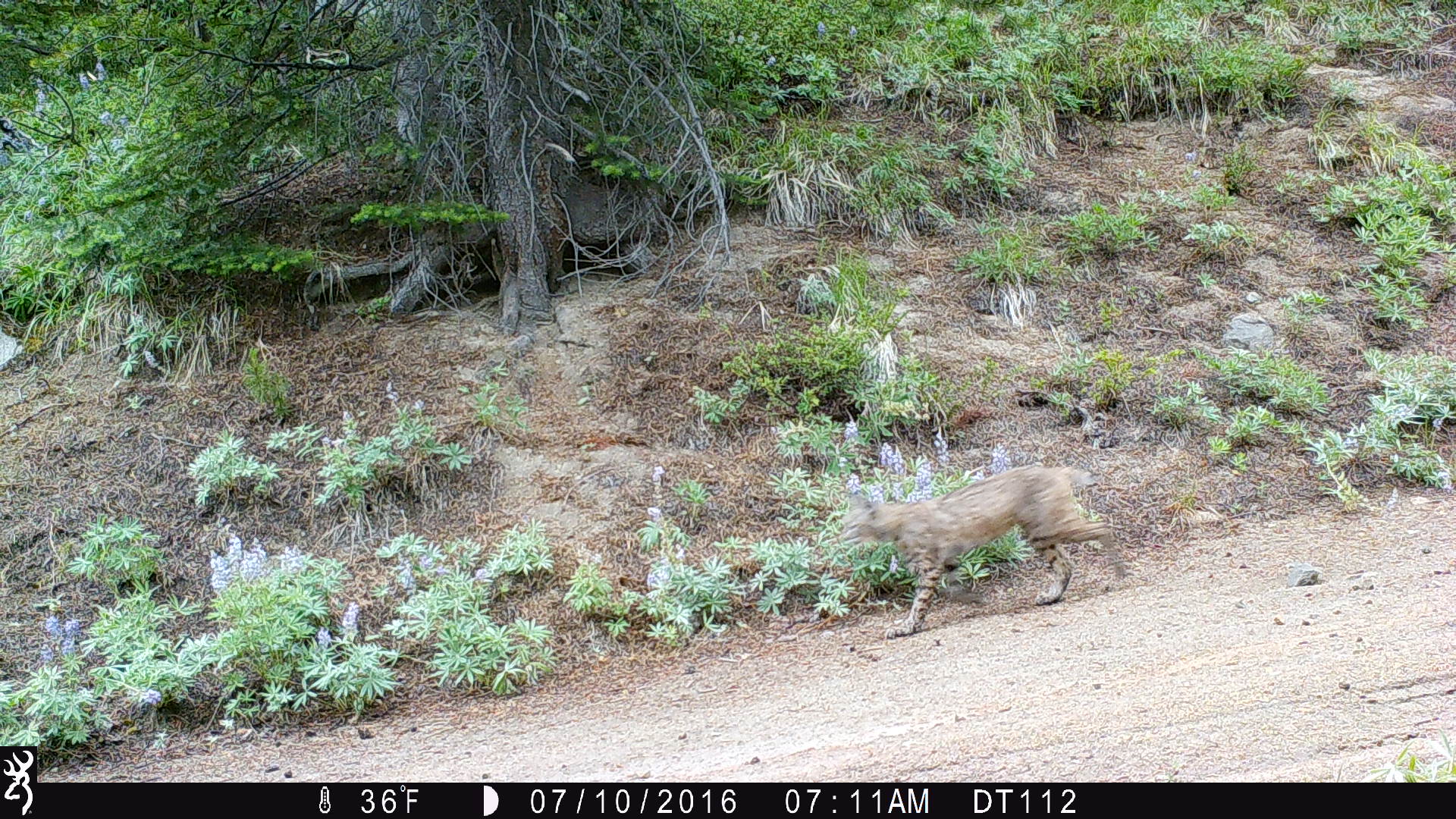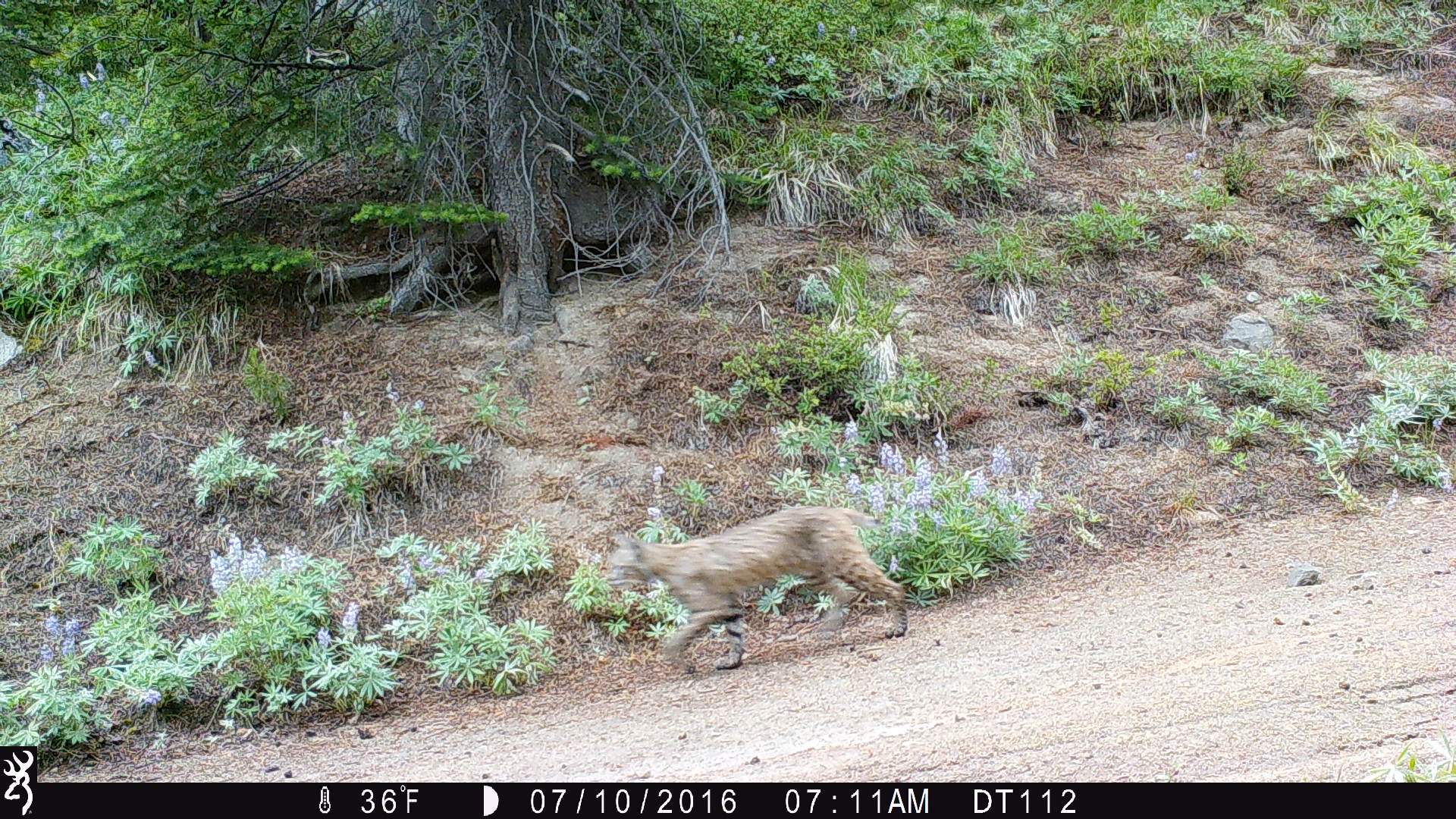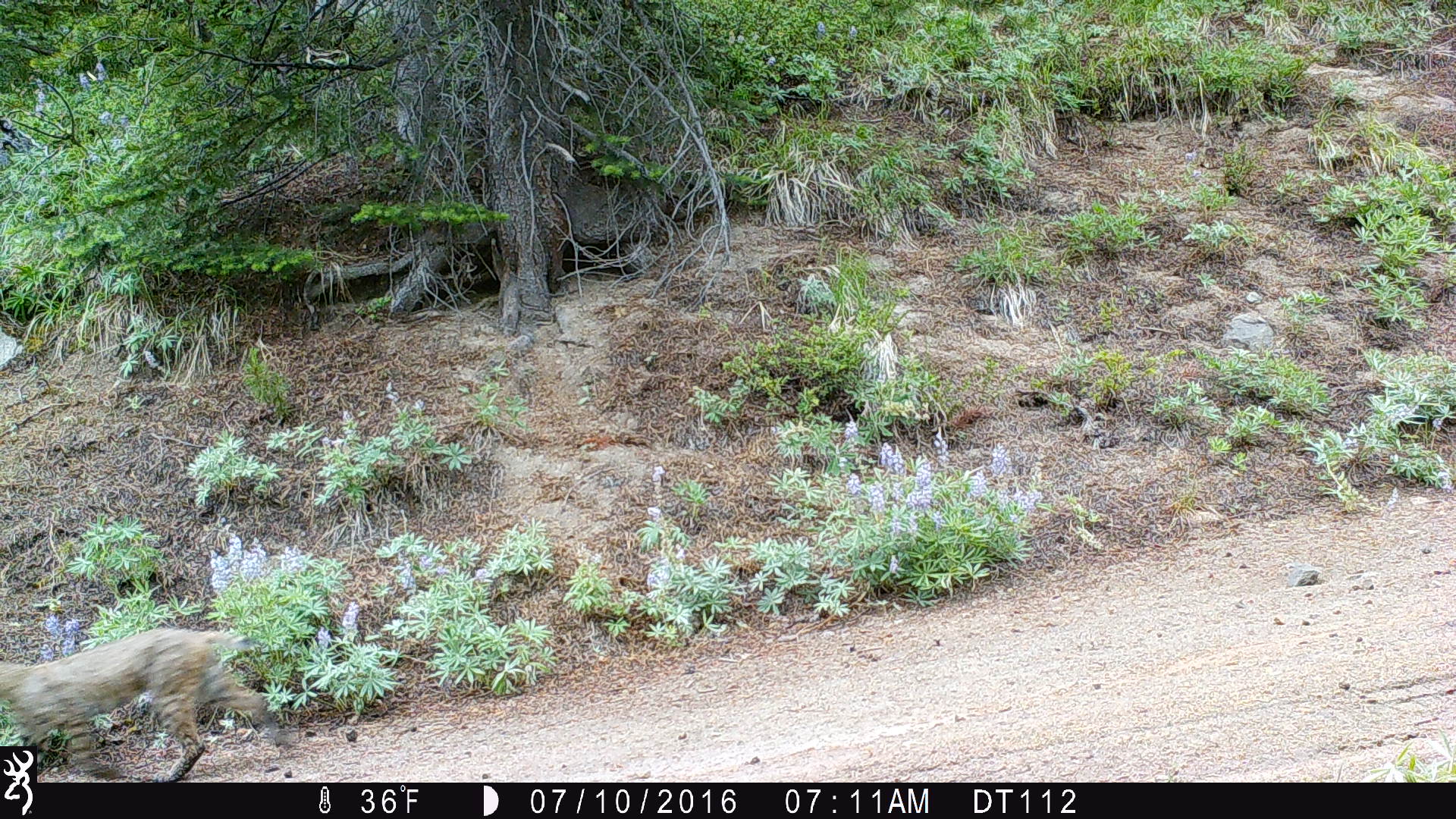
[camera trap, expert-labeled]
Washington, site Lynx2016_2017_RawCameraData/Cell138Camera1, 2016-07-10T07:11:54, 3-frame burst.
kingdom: Animalia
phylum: Chordata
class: Mammalia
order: Carnivora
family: Felidae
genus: Lynx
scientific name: Lynx rufus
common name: bobcat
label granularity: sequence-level